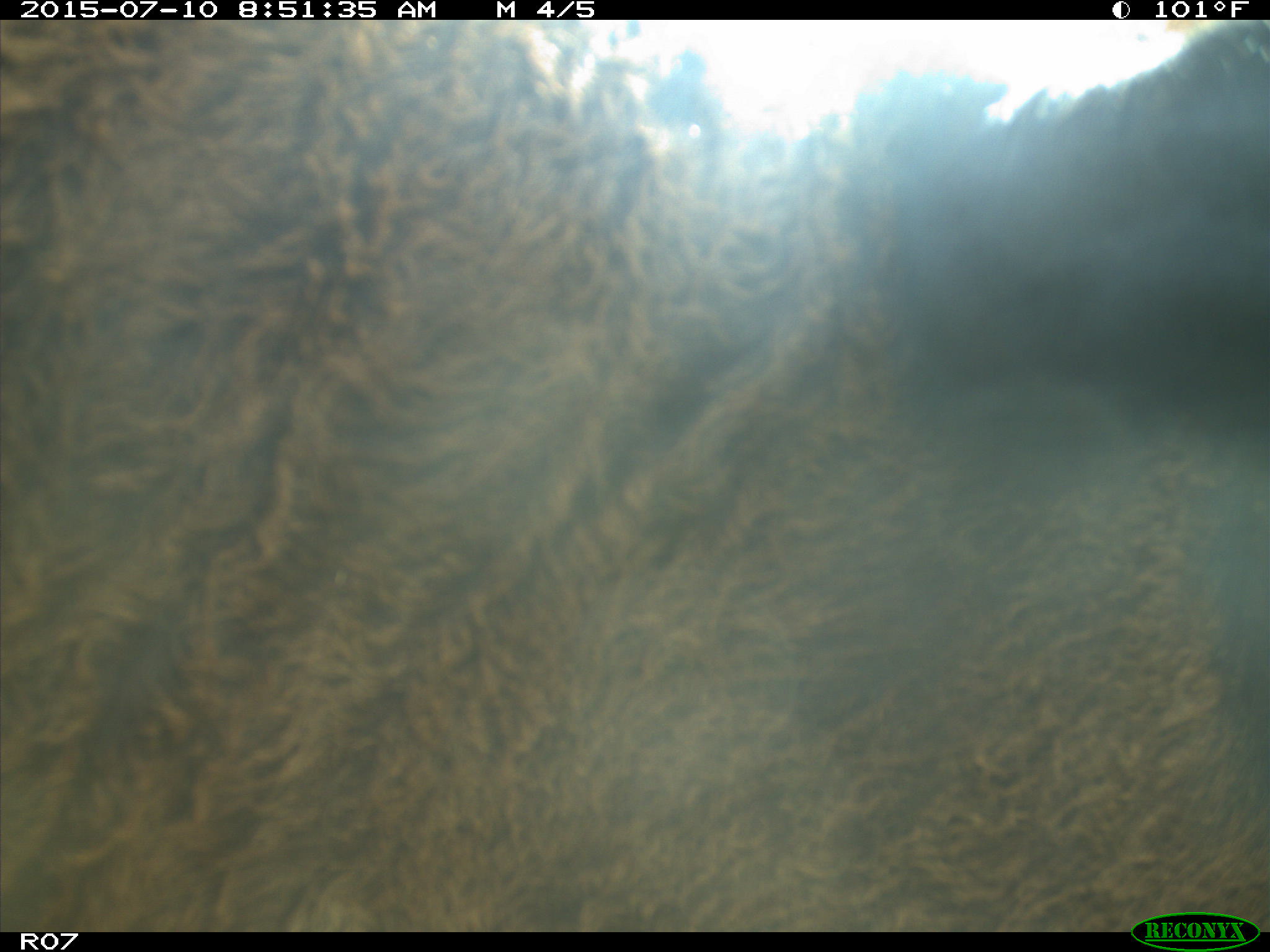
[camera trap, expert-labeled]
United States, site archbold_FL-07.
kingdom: Animalia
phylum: Chordata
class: Mammalia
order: Artiodactyla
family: Bovidae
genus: Bos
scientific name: Bos taurus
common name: domestic cow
Bos taurus (domestic cow).